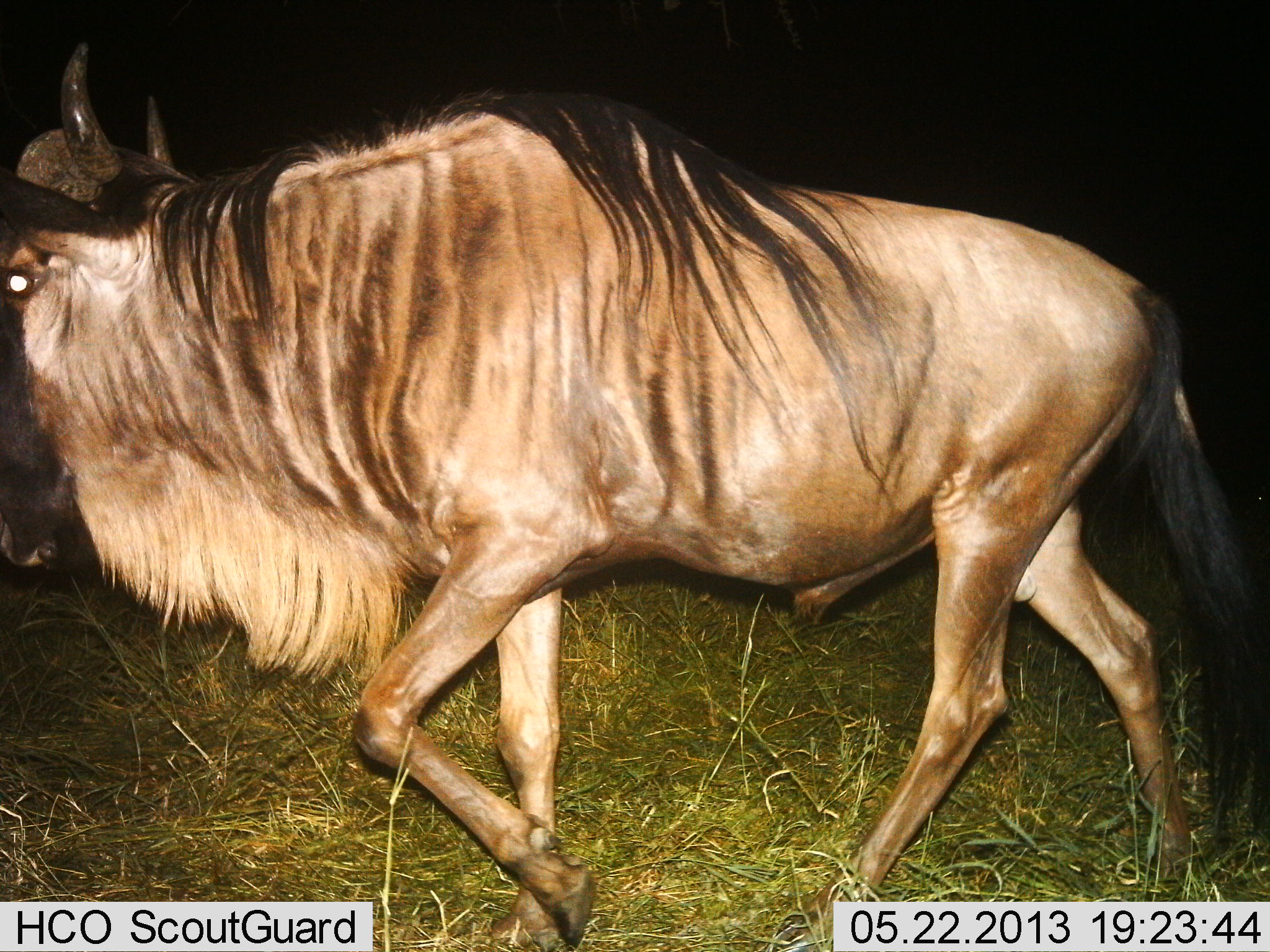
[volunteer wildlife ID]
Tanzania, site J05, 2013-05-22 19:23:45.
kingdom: Animalia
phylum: Chordata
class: Mammalia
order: Artiodactyla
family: Bovidae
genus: Connochaetes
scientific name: Connochaetes taurinus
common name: blue wildebeest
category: wildebeest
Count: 1.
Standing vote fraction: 0%.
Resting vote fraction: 0%.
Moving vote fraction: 100%.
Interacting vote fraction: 0%.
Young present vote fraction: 0%.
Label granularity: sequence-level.